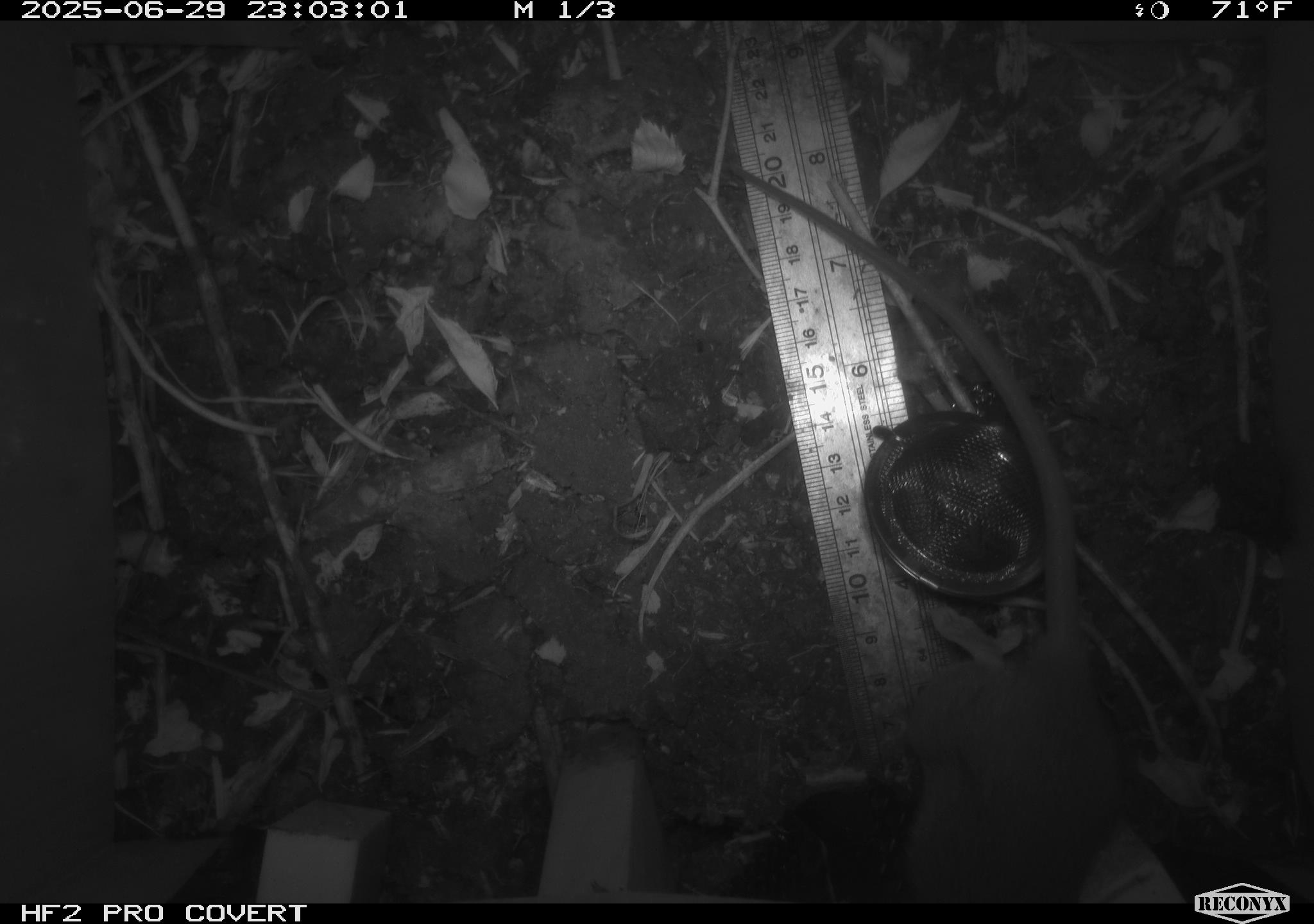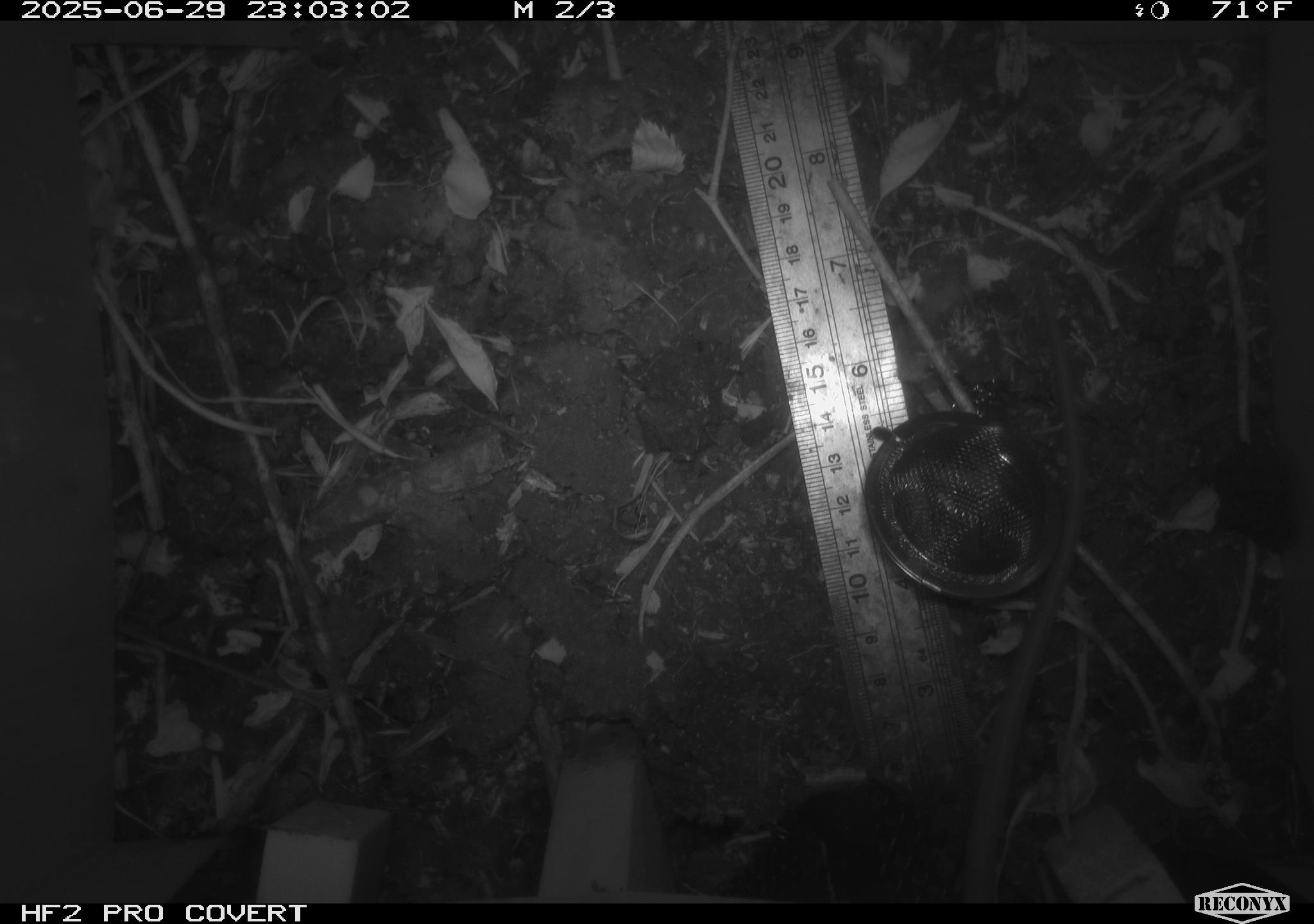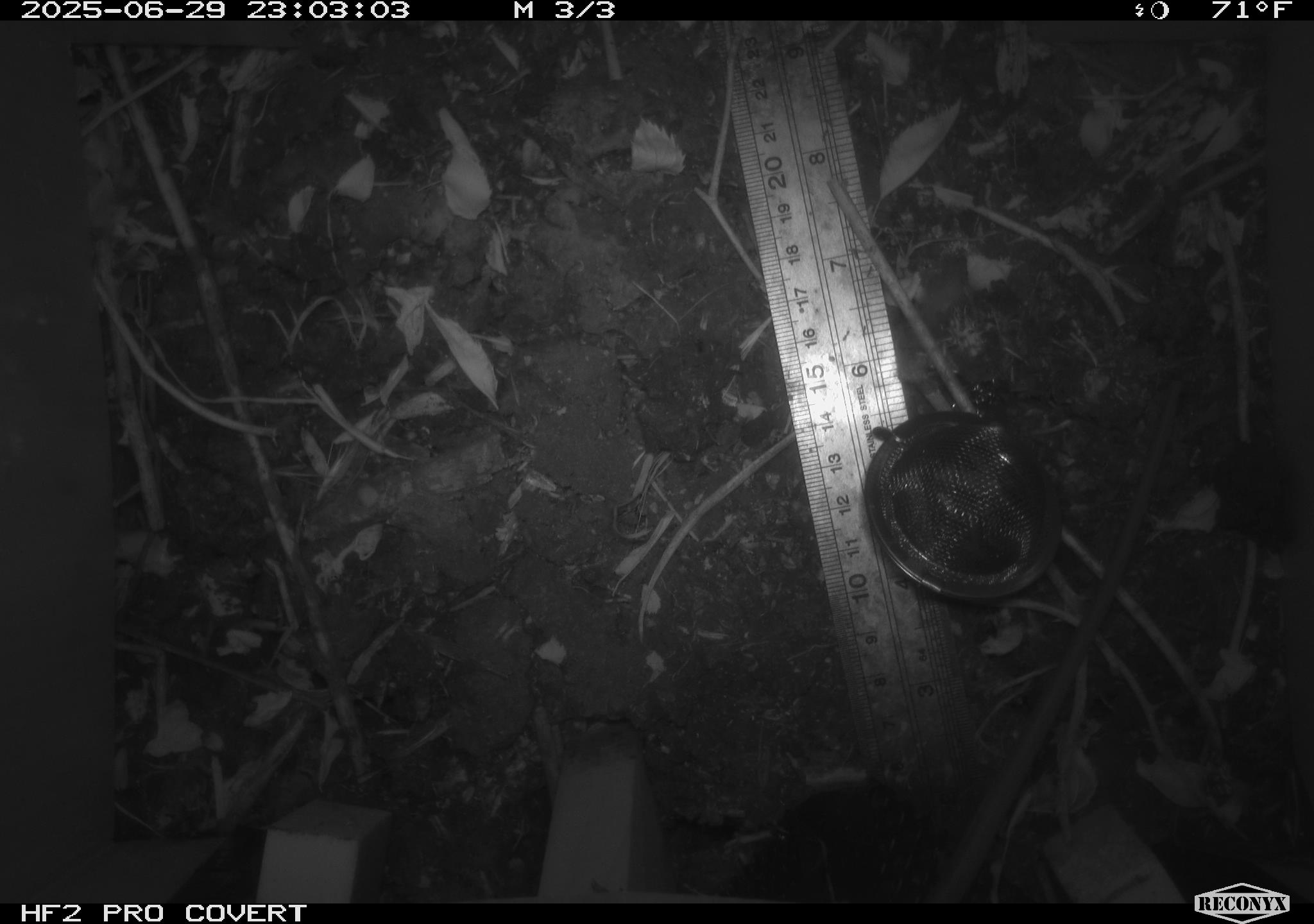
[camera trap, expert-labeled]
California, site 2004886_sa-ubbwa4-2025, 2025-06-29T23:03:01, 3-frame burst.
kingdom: Animalia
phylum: Chordata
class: Mammalia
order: Rodentia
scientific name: Rodentia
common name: rodent